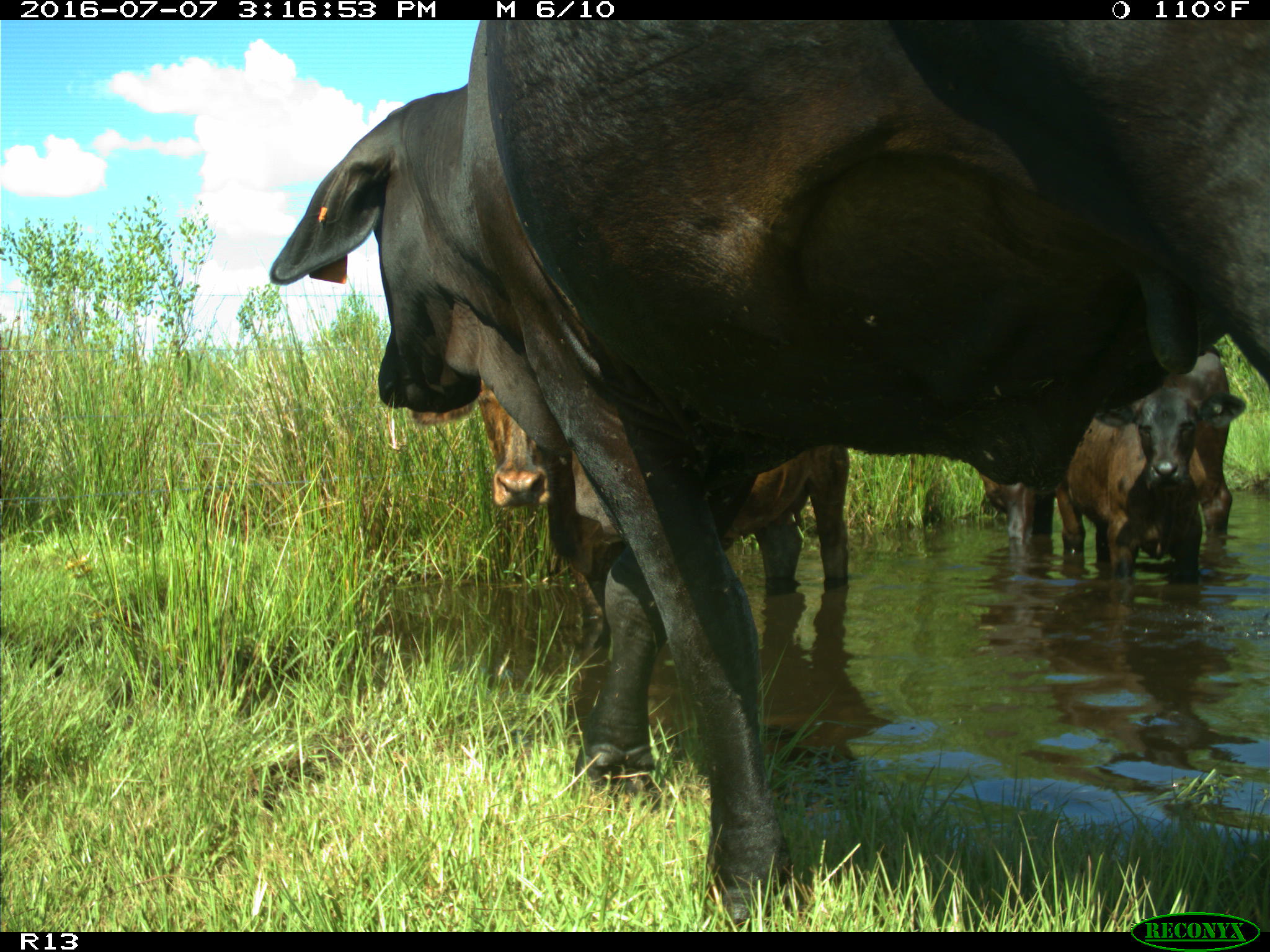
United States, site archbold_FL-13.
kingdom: Animalia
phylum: Chordata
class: Mammalia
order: Artiodactyla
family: Bovidae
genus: Bos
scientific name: Bos taurus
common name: domestic cow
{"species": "Bos taurus (domestic cow)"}